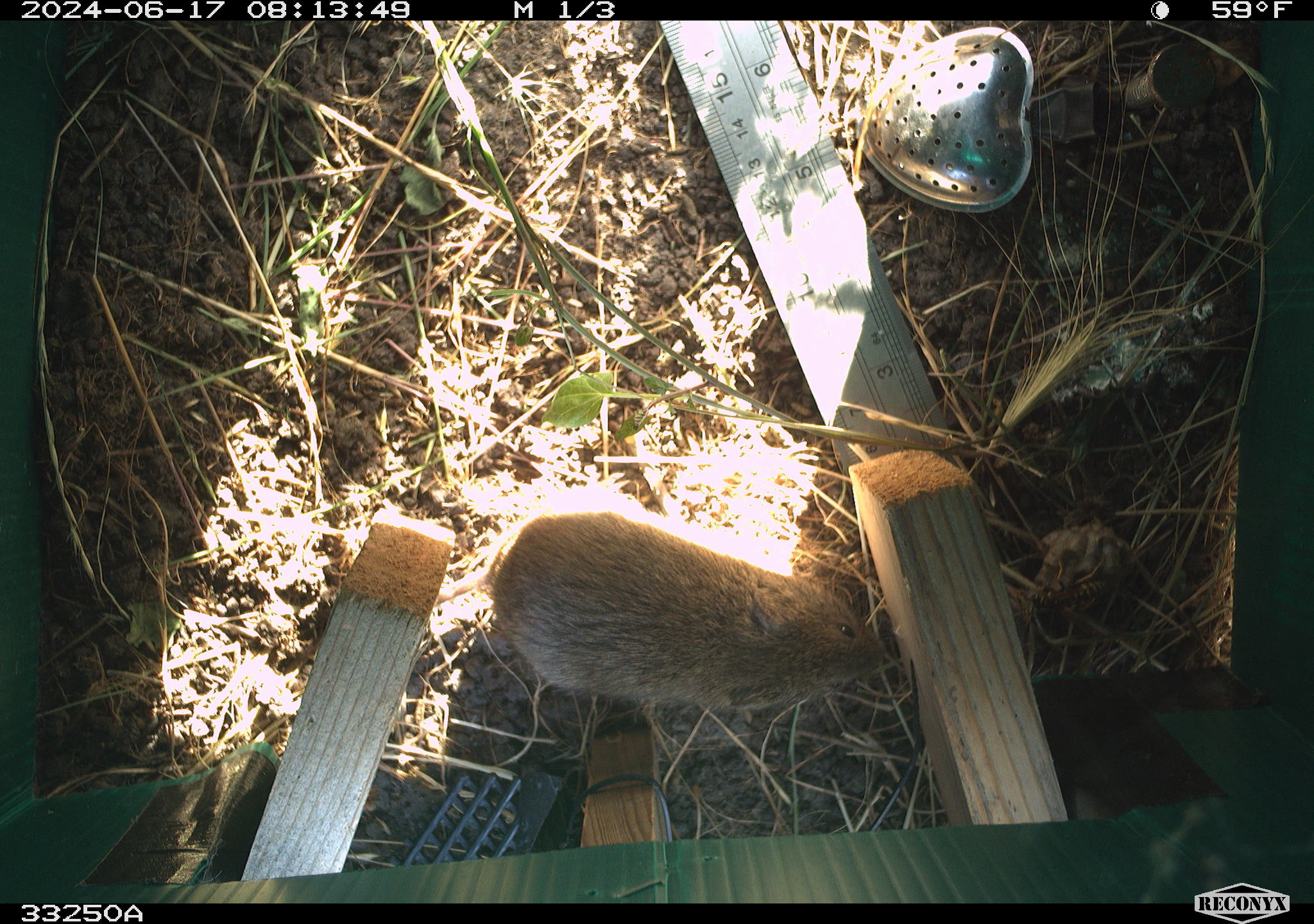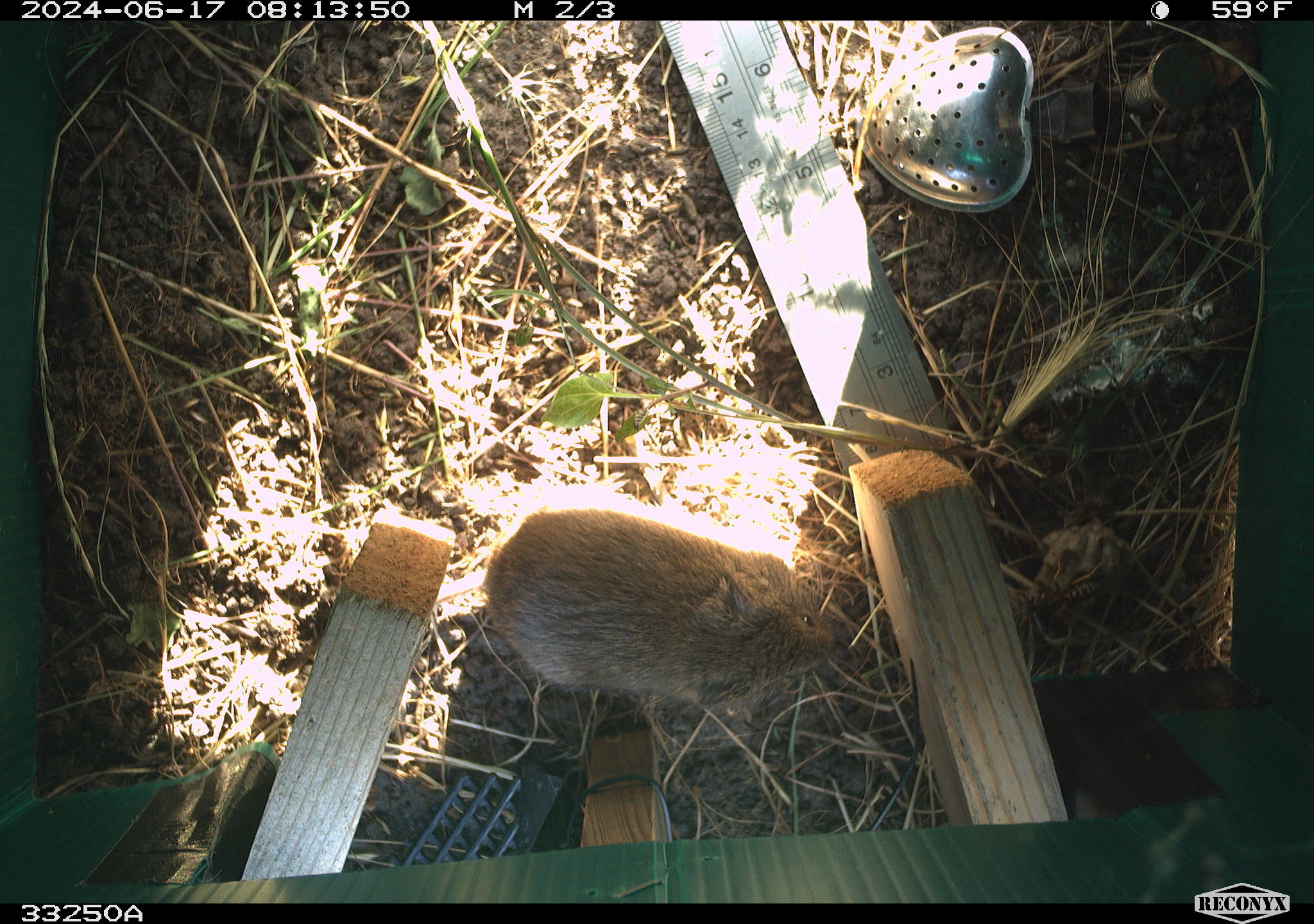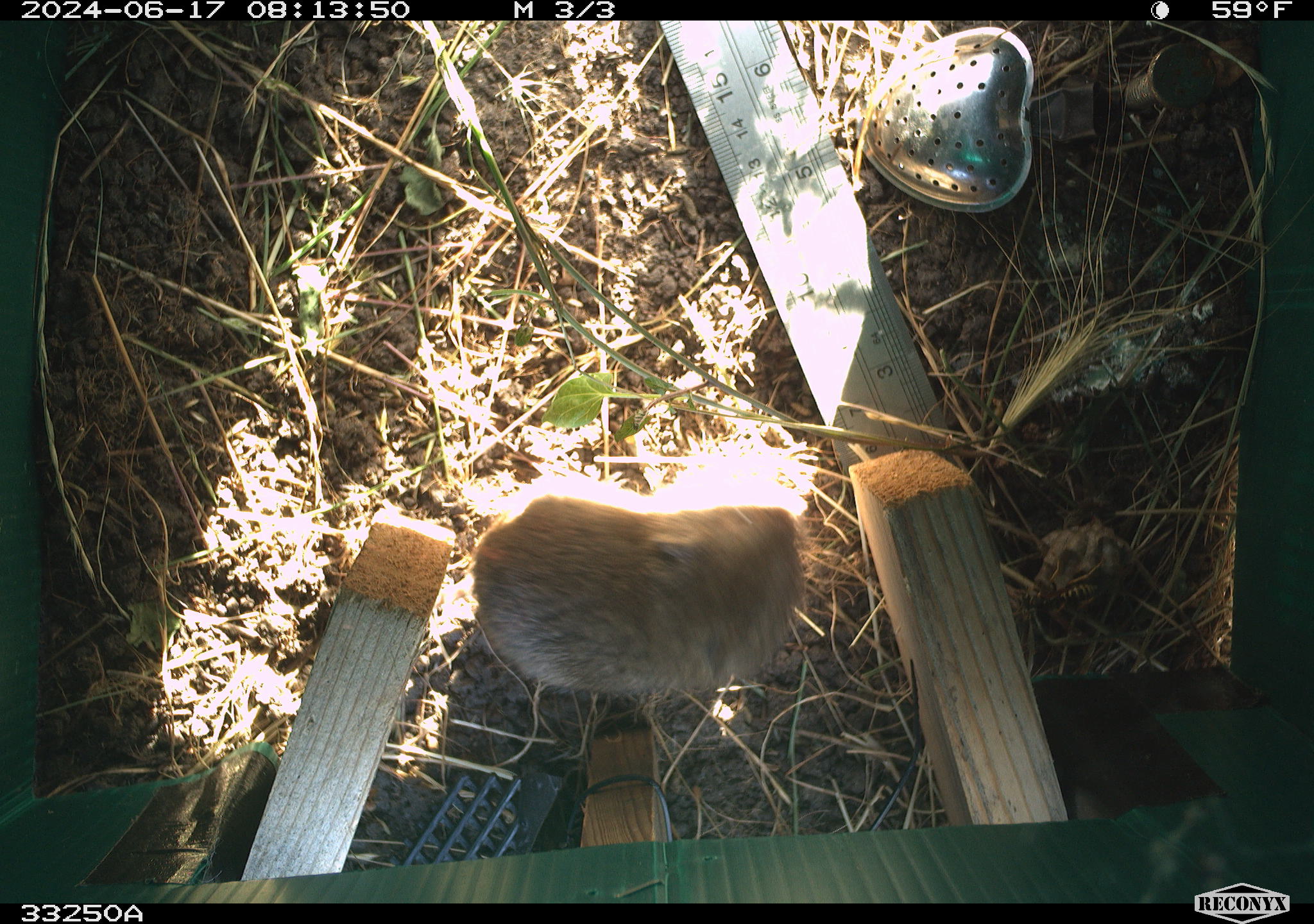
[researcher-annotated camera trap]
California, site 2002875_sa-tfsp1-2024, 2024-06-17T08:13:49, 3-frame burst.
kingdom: Animalia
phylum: Chordata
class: Mammalia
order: Rodentia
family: Cricetidae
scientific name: Arvicolinae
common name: voles, lemmings, and muskrats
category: arvicolinae subfamily